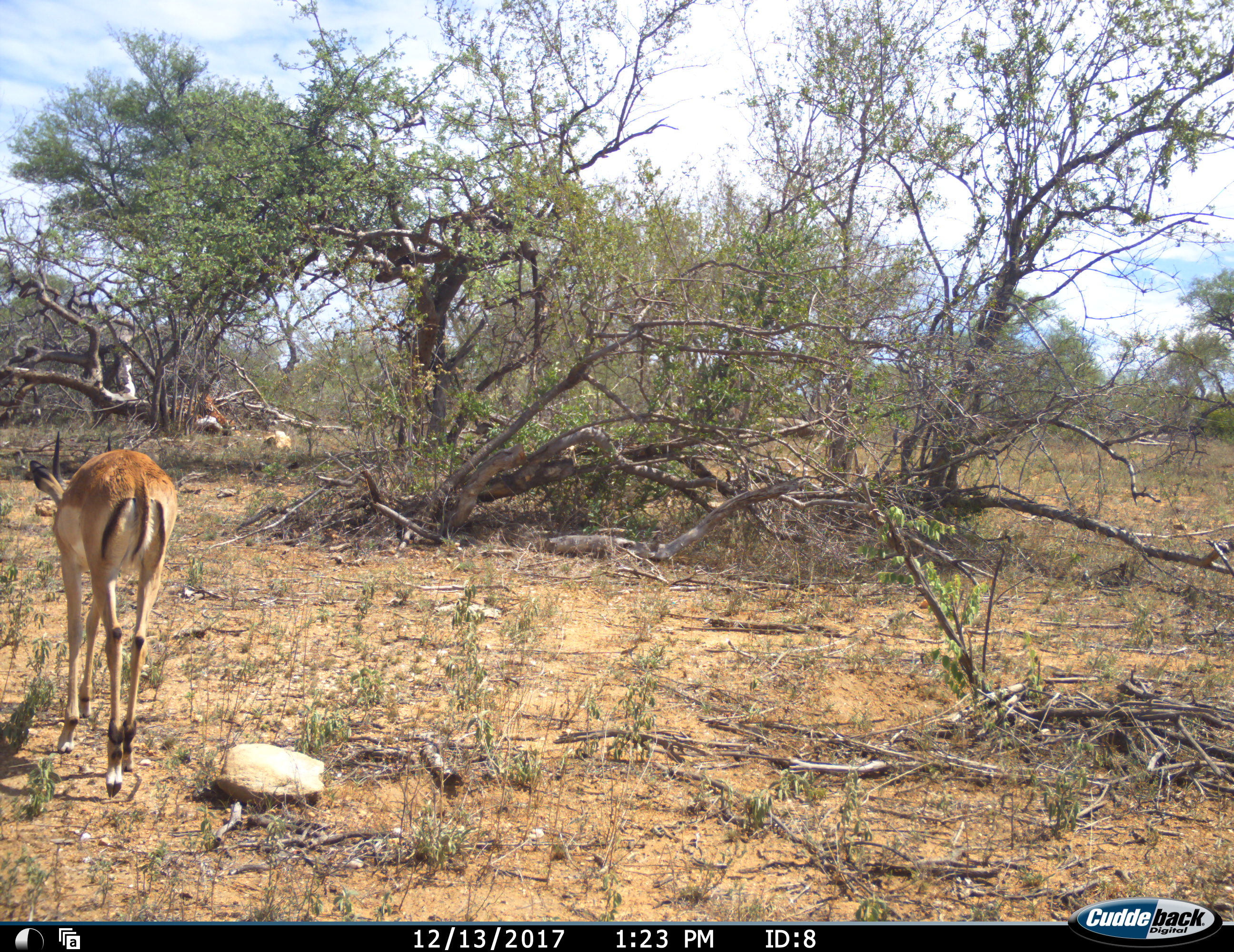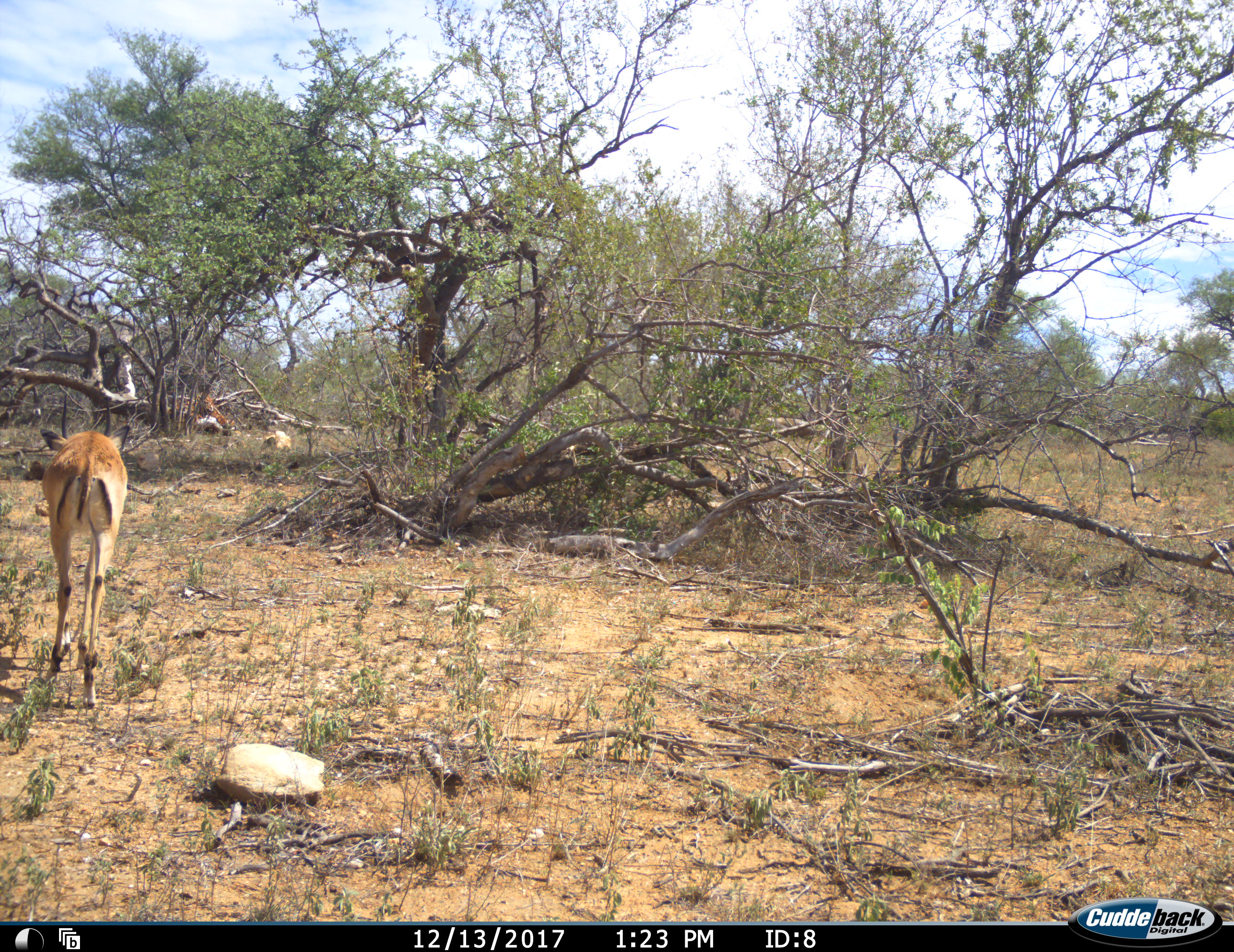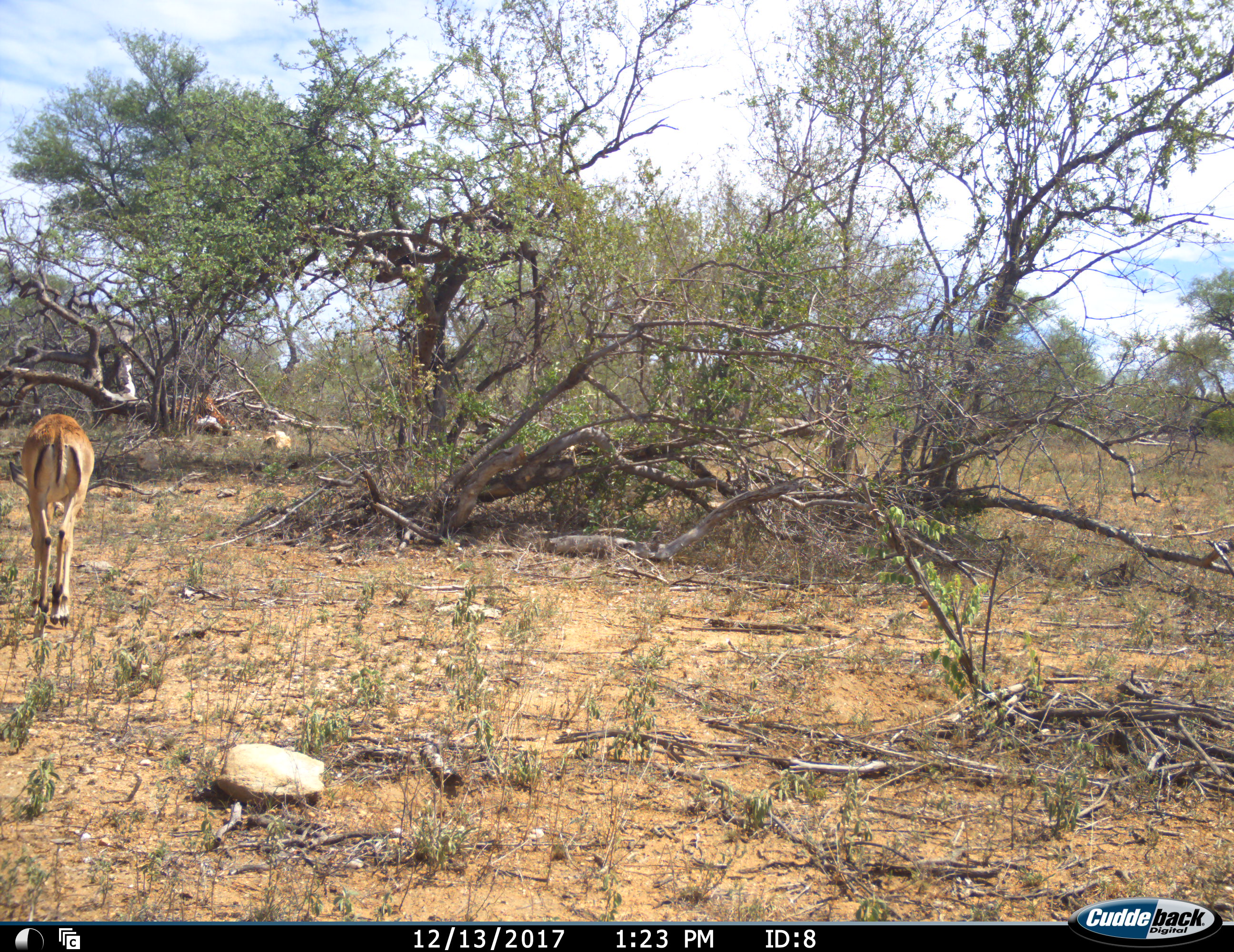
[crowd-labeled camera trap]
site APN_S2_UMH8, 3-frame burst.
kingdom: Animalia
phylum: Chordata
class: Mammalia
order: Artiodactyla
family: Bovidae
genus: Aepyceros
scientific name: Aepyceros melampus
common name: impala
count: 1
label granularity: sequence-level